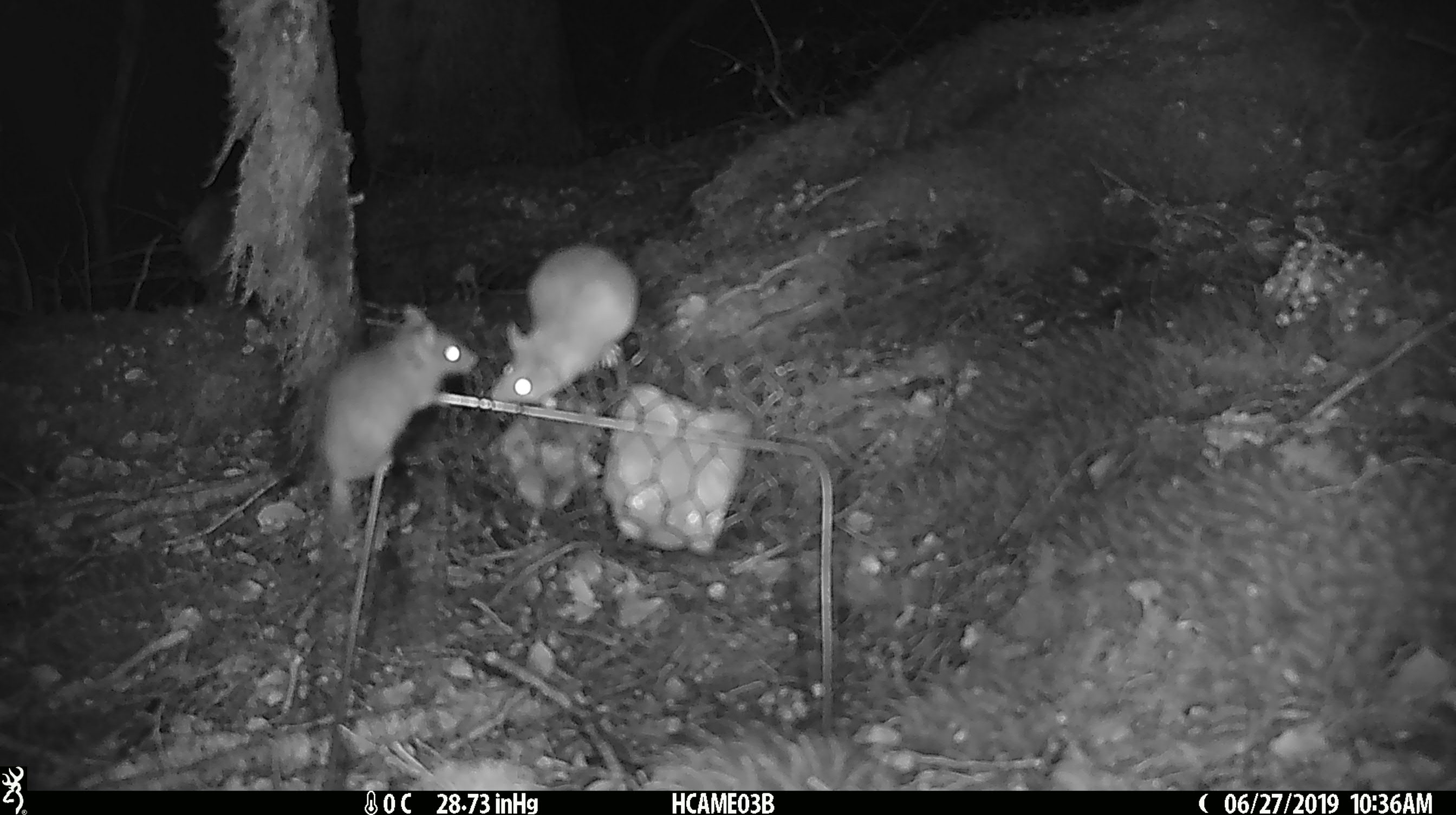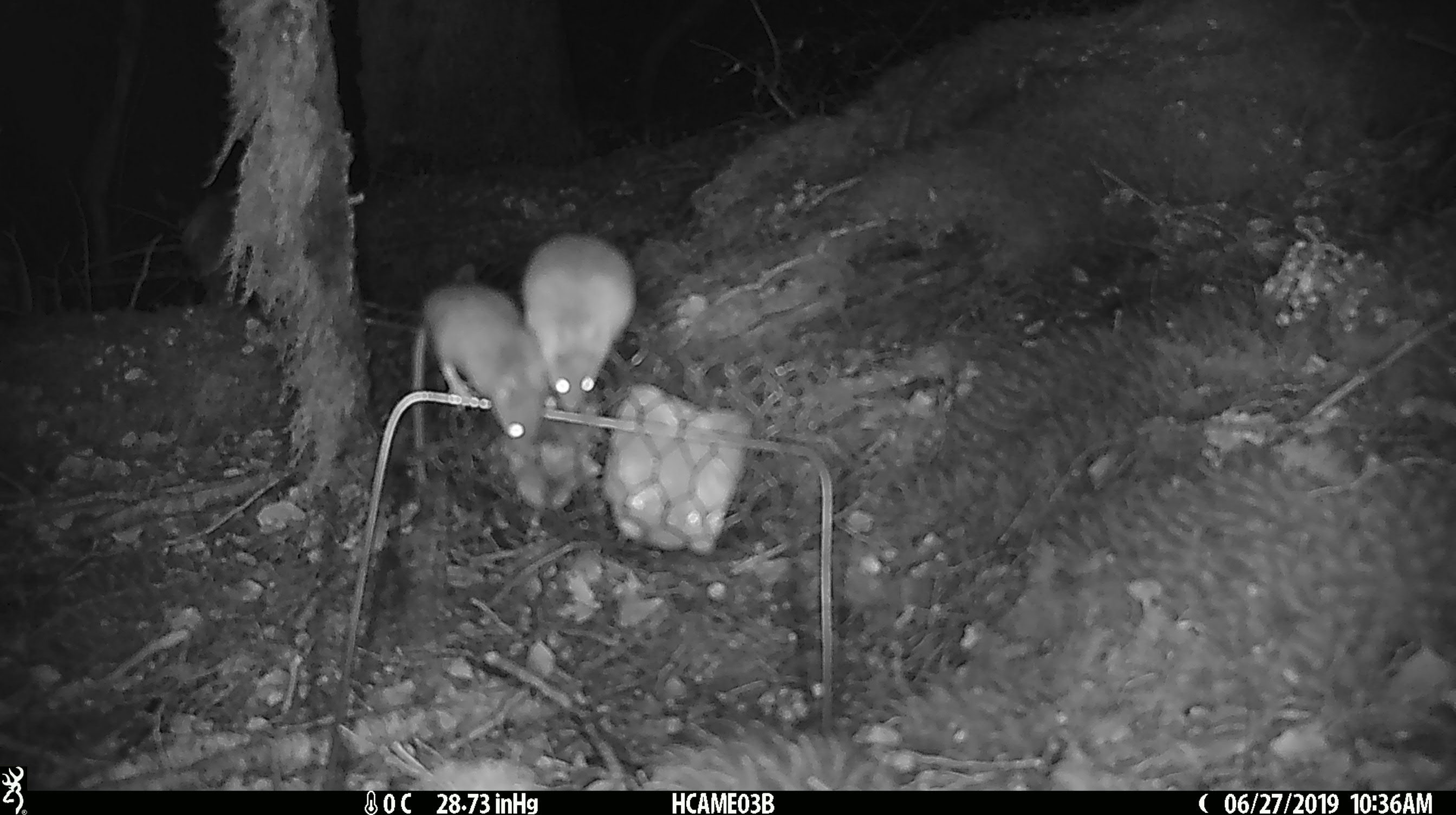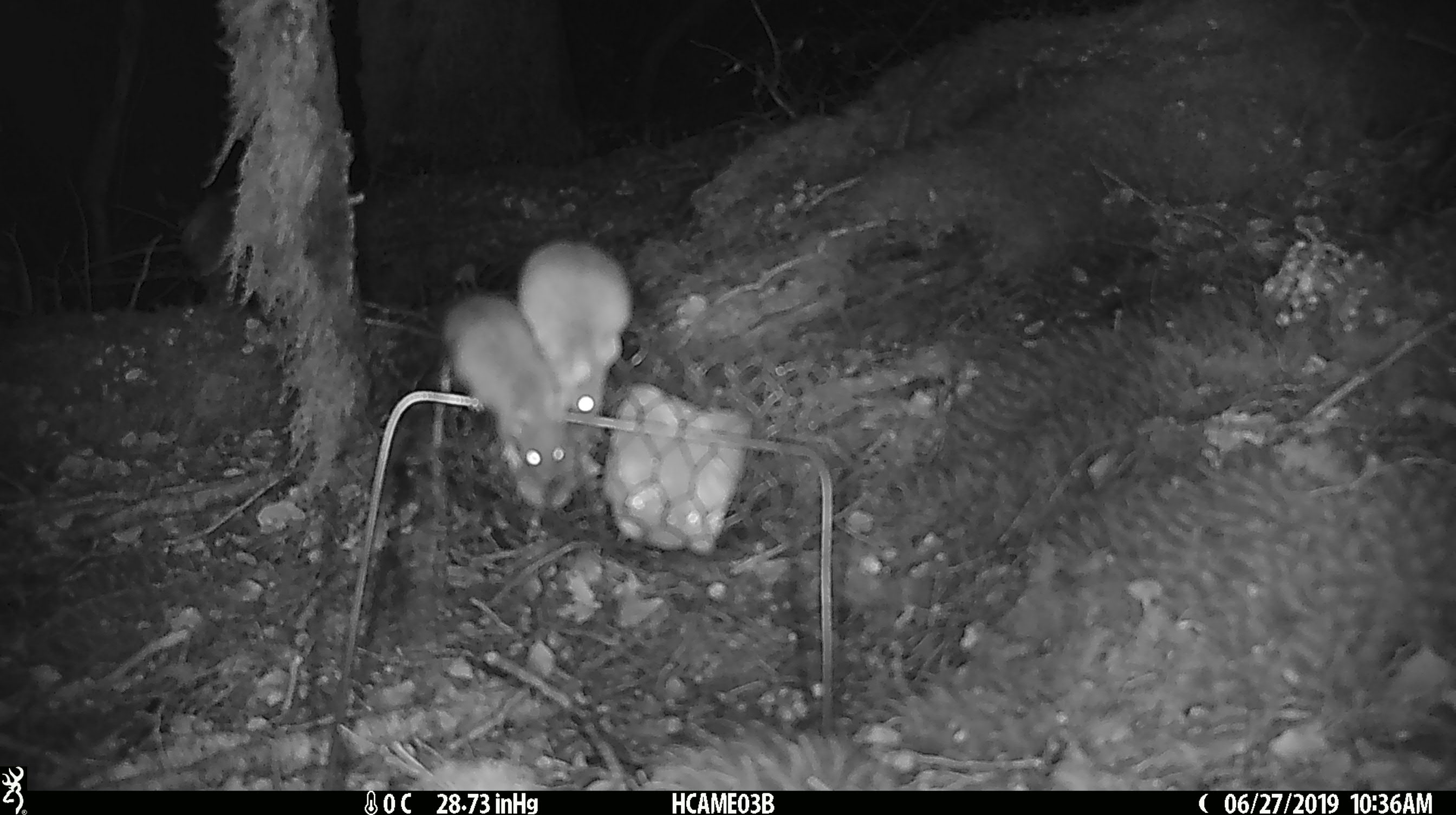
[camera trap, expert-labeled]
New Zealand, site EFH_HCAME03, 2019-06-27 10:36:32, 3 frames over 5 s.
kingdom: Animalia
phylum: Chordata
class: Mammalia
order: Rodentia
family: Muridae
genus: Mus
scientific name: Mus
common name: mouse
Mouse (Mus).